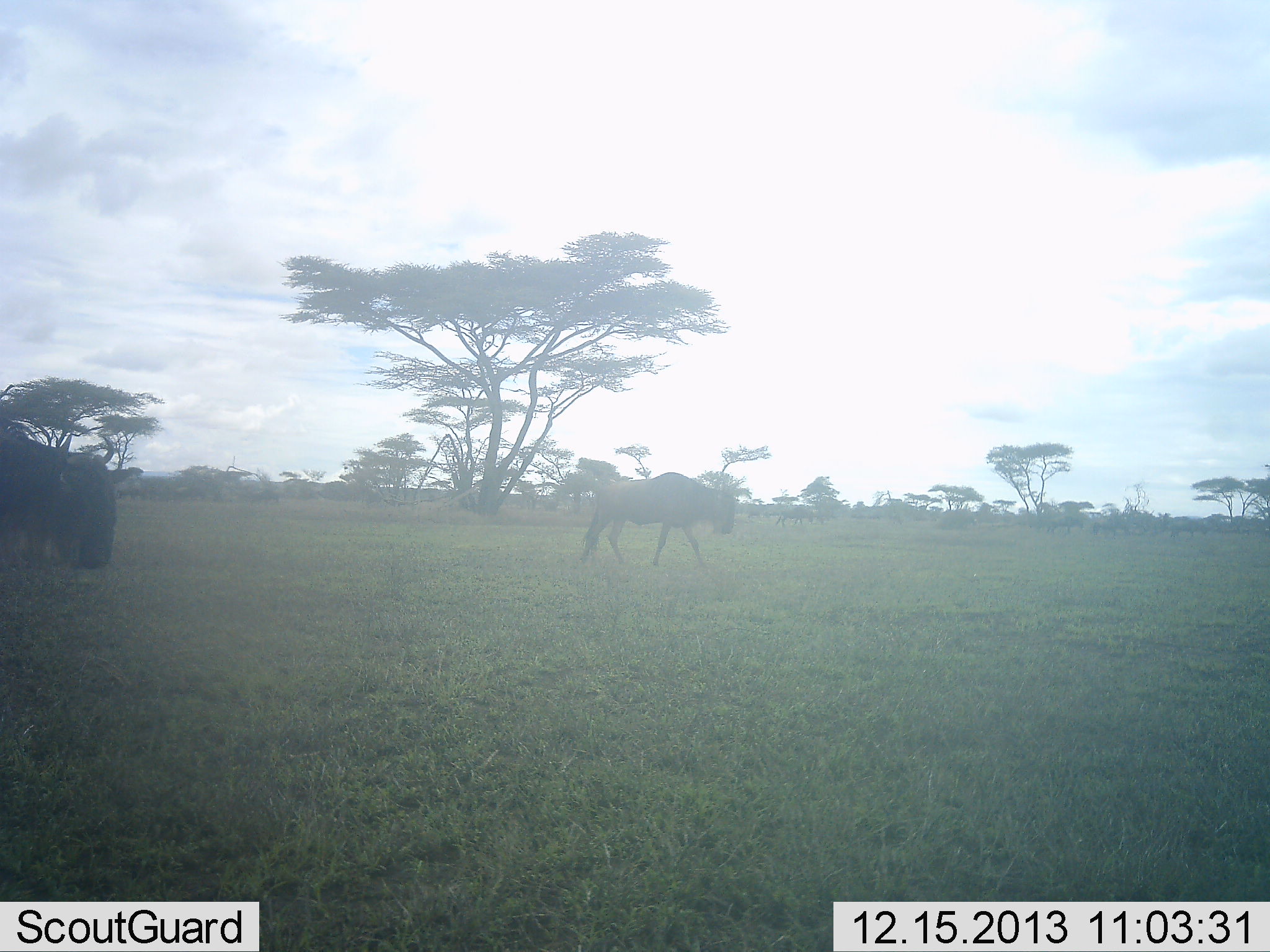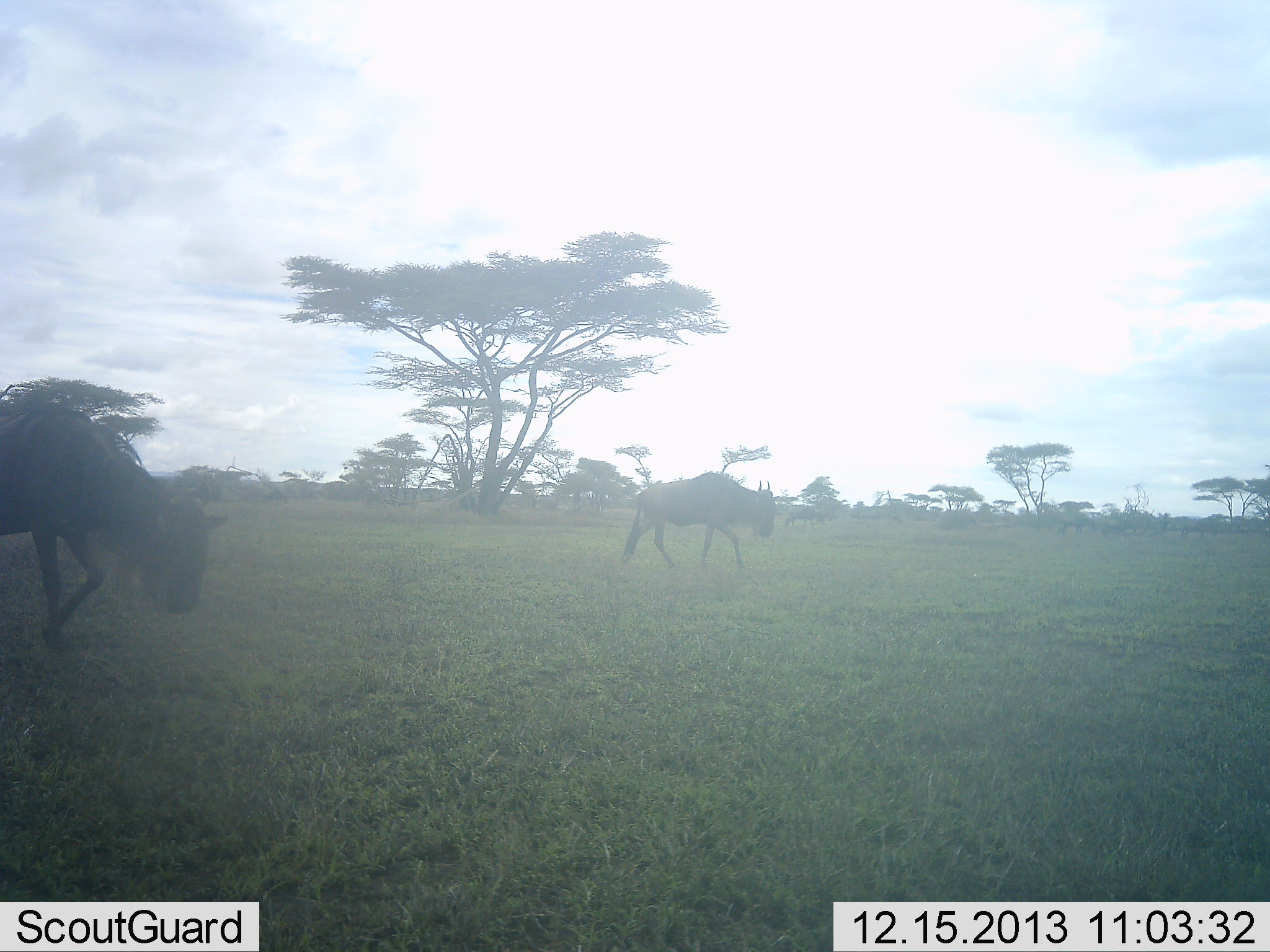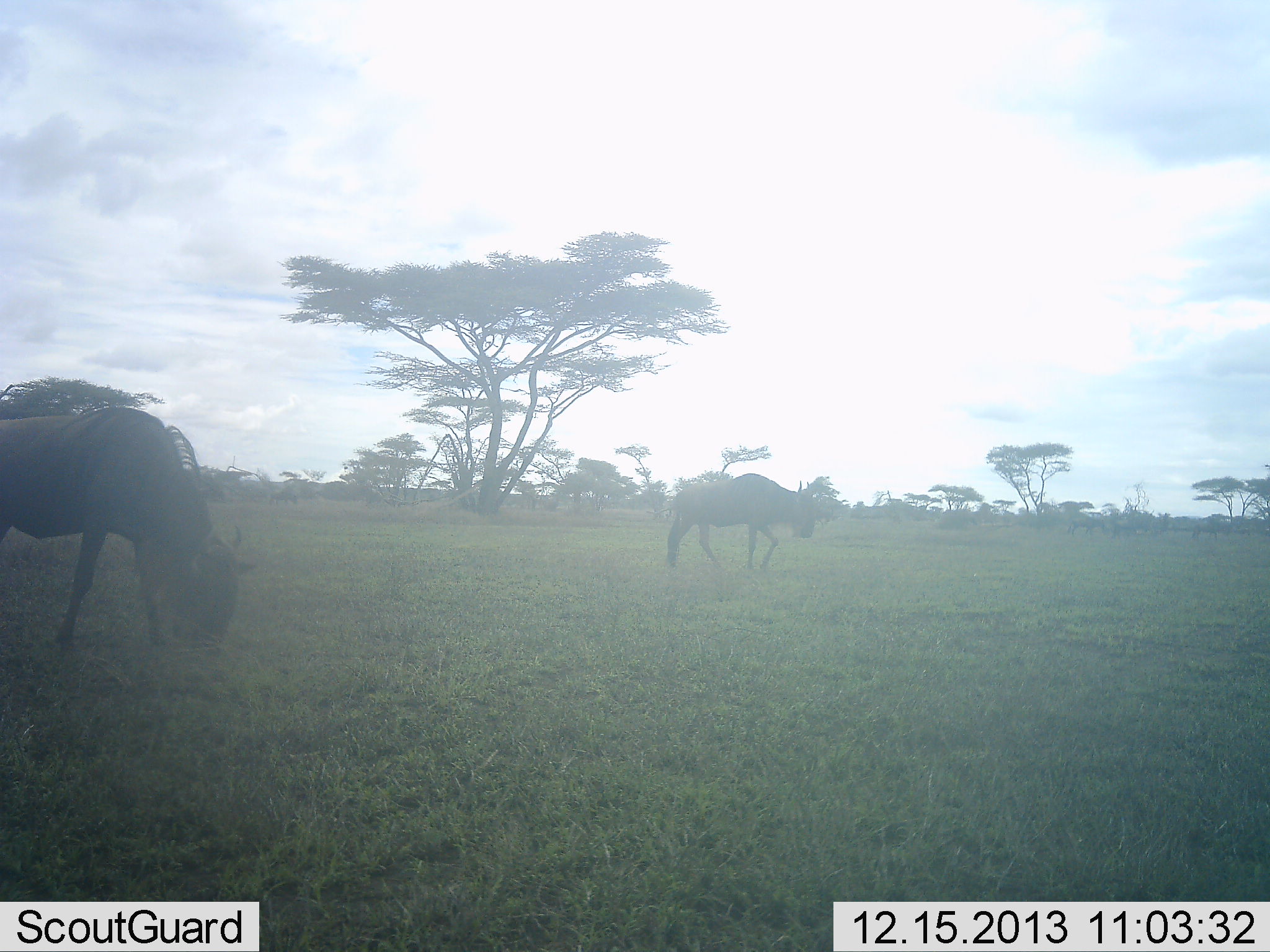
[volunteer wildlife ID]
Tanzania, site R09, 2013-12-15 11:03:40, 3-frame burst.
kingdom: Animalia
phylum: Chordata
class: Mammalia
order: Artiodactyla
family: Bovidae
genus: Connochaetes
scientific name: Connochaetes taurinus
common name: blue wildebeest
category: wildebeest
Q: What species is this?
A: Wildebeest (blue wildebeest) (Connochaetes taurinus).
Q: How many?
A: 2.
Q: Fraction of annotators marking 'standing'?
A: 4%.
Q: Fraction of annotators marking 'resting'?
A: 0%.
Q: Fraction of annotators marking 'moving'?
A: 100%.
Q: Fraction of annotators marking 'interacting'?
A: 0%.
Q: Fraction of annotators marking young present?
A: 0%.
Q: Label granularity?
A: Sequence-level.